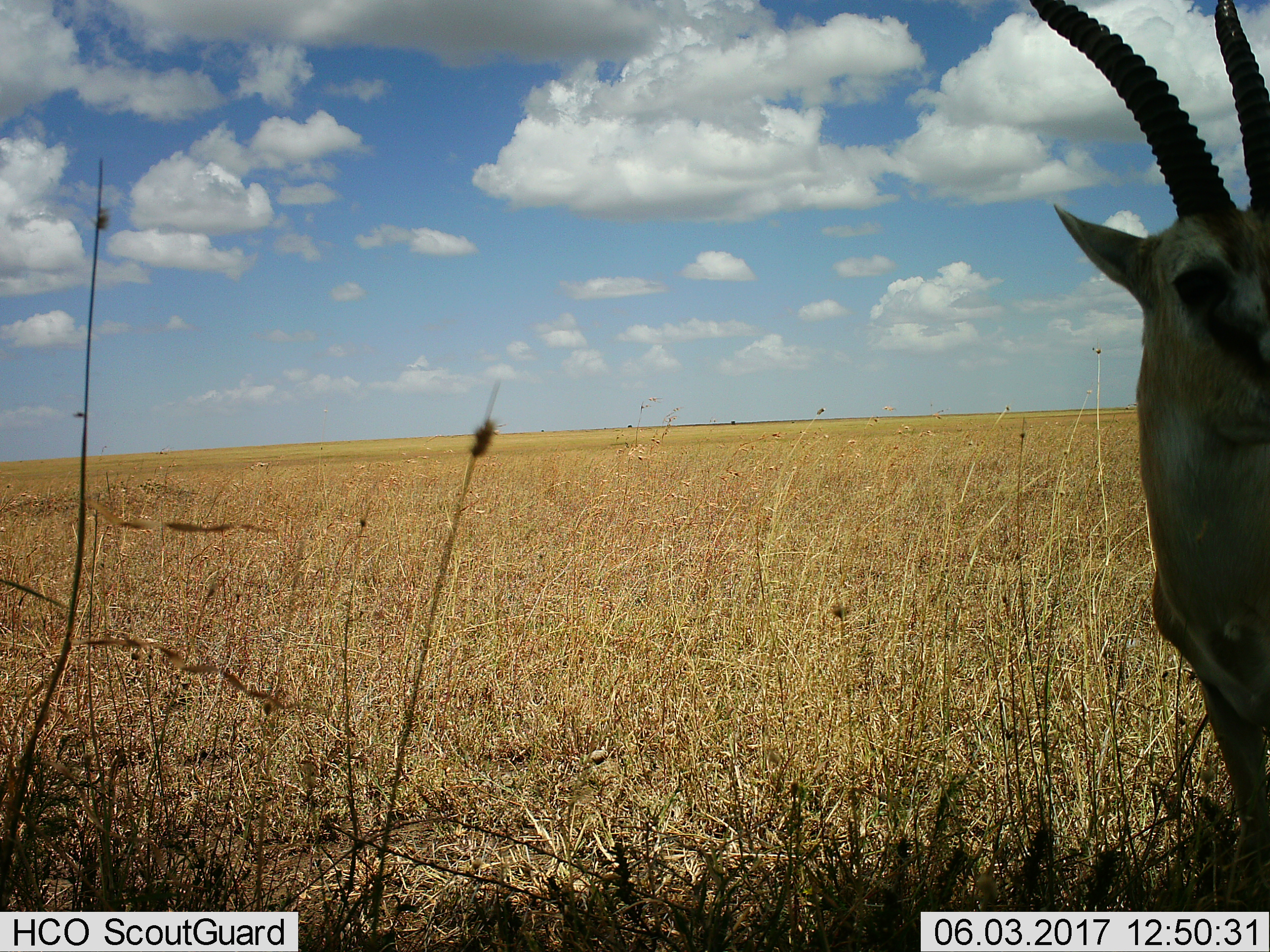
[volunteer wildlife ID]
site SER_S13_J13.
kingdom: Animalia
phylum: Chordata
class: Mammalia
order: Artiodactyla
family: Bovidae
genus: Nanger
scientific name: Nanger granti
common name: grant's gazelle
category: gazellegrants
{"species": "gazellegrants (grant's gazelle) (Nanger granti)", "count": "1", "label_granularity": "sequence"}